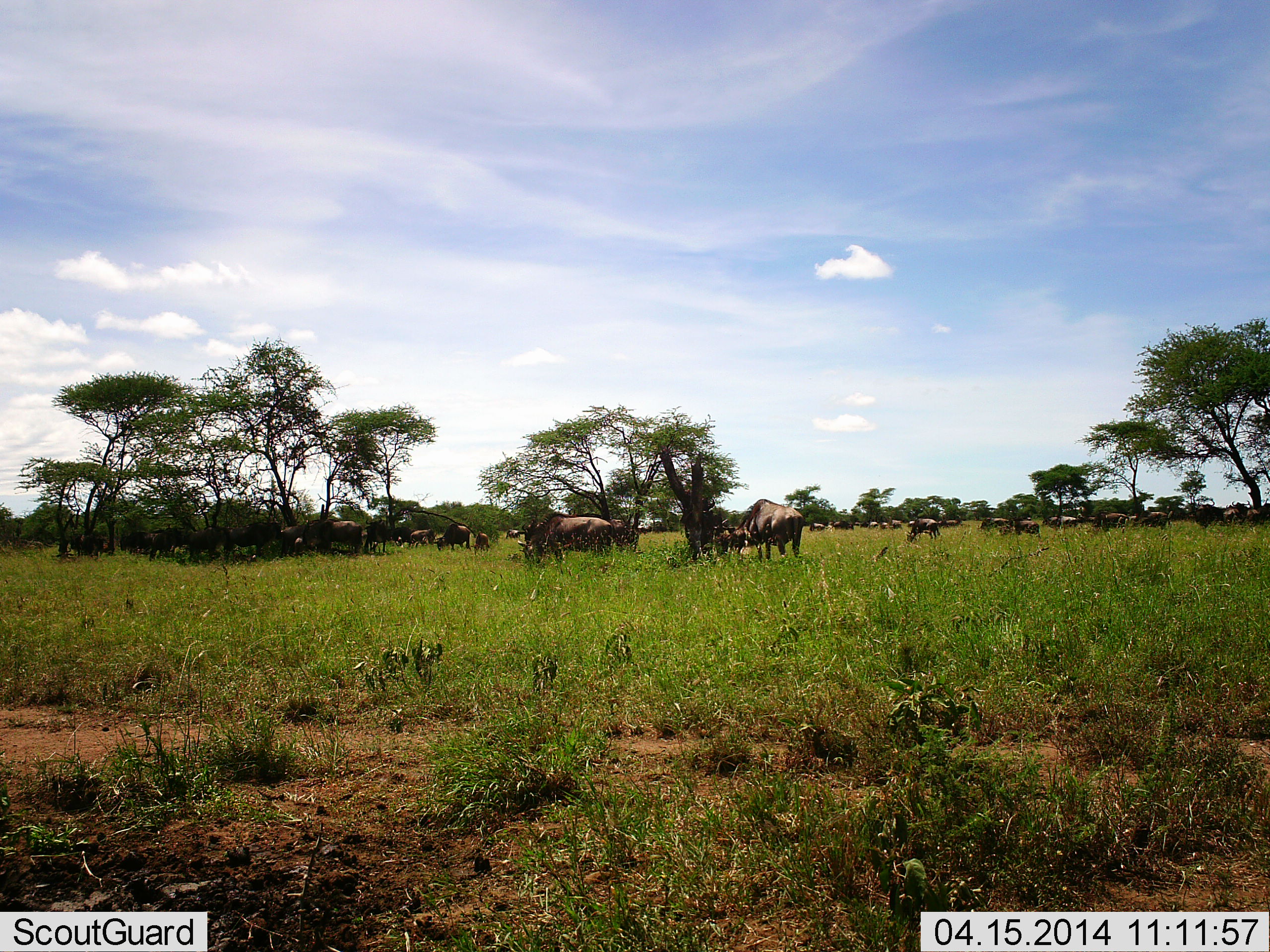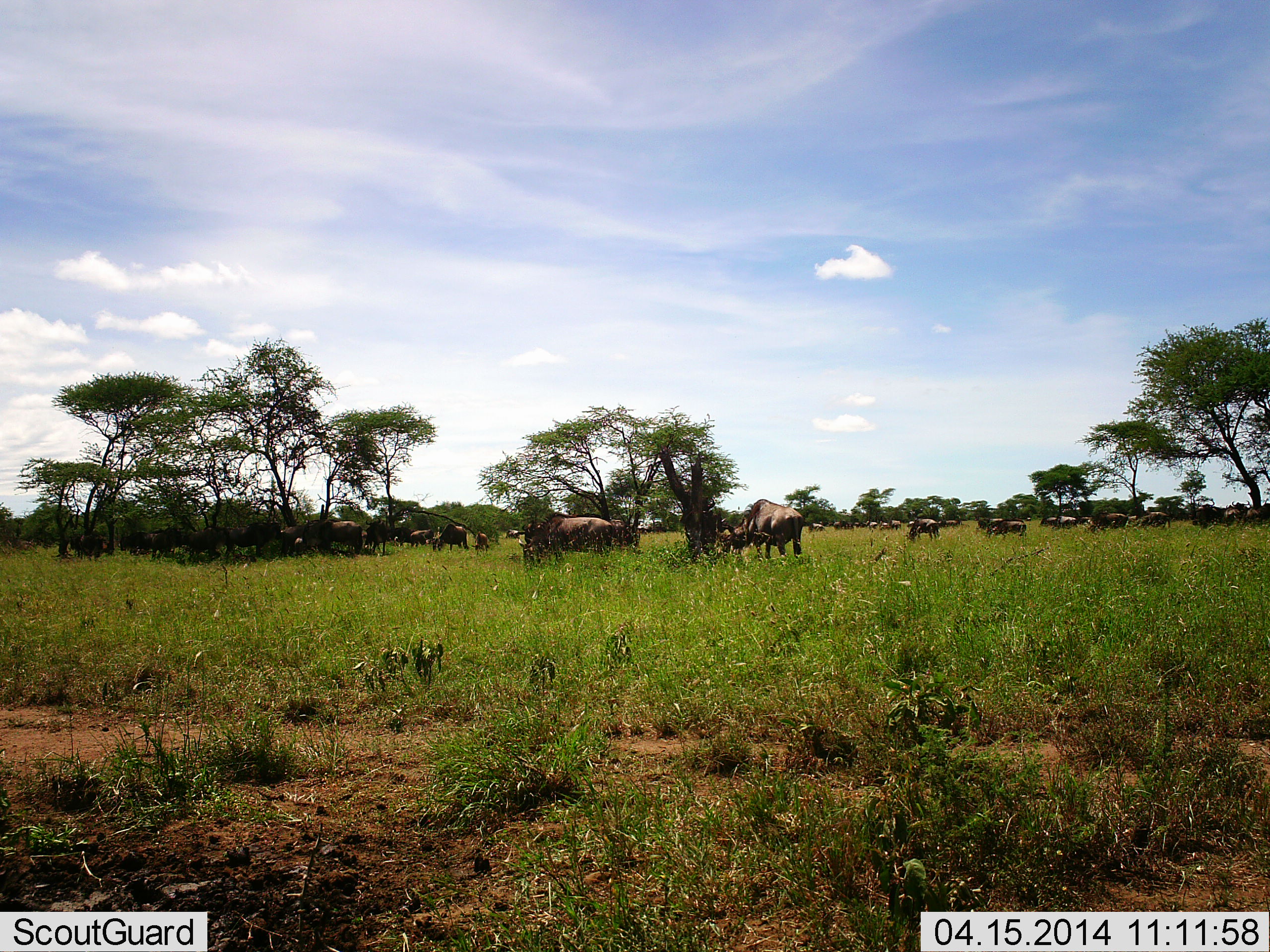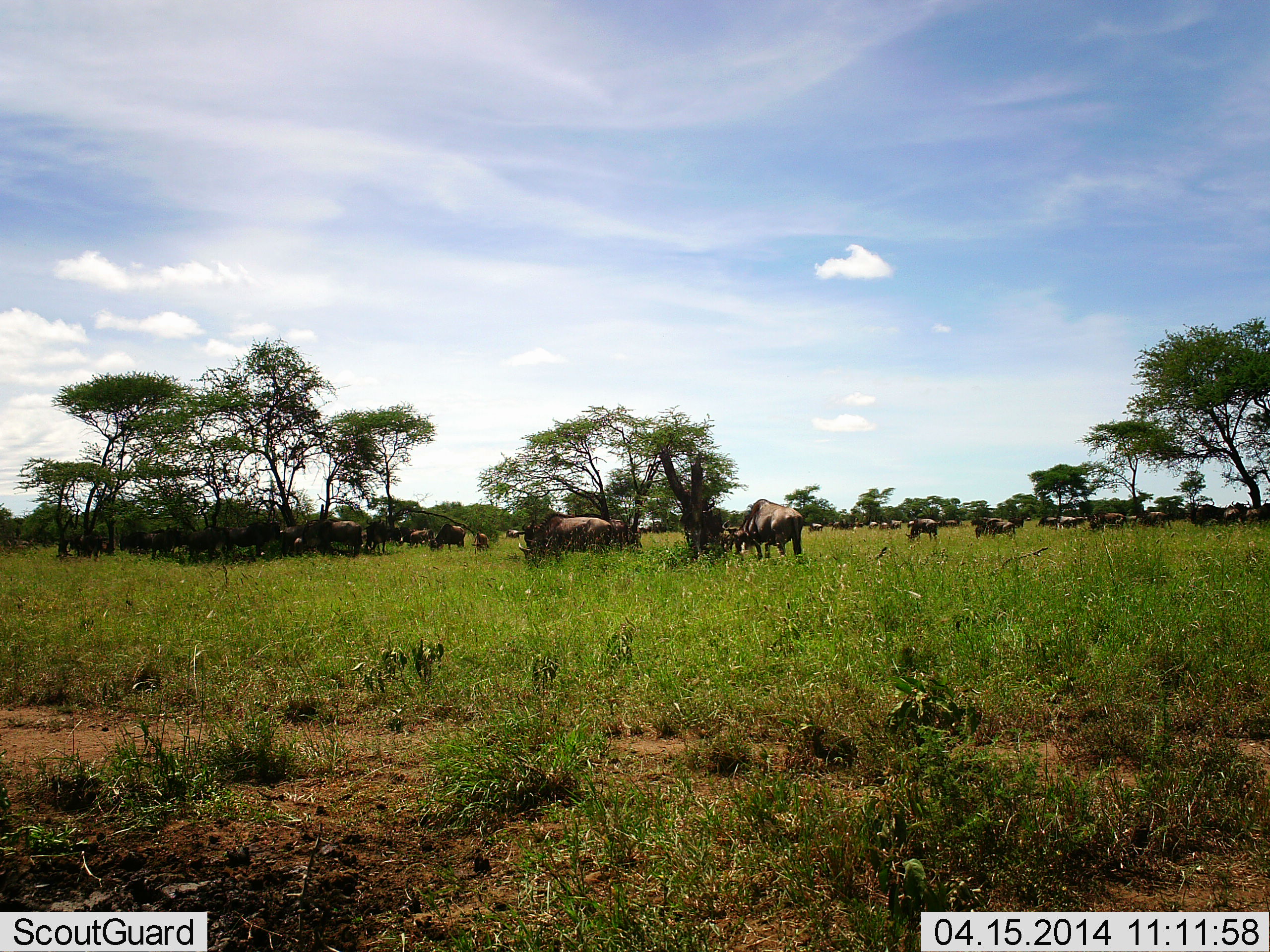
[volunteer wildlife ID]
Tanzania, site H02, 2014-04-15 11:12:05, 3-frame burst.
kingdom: Animalia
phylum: Chordata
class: Mammalia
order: Artiodactyla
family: Bovidae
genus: Connochaetes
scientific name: Connochaetes taurinus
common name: blue wildebeest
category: wildebeest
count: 11-50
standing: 70%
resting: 20%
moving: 30%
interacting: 0%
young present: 0%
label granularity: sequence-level